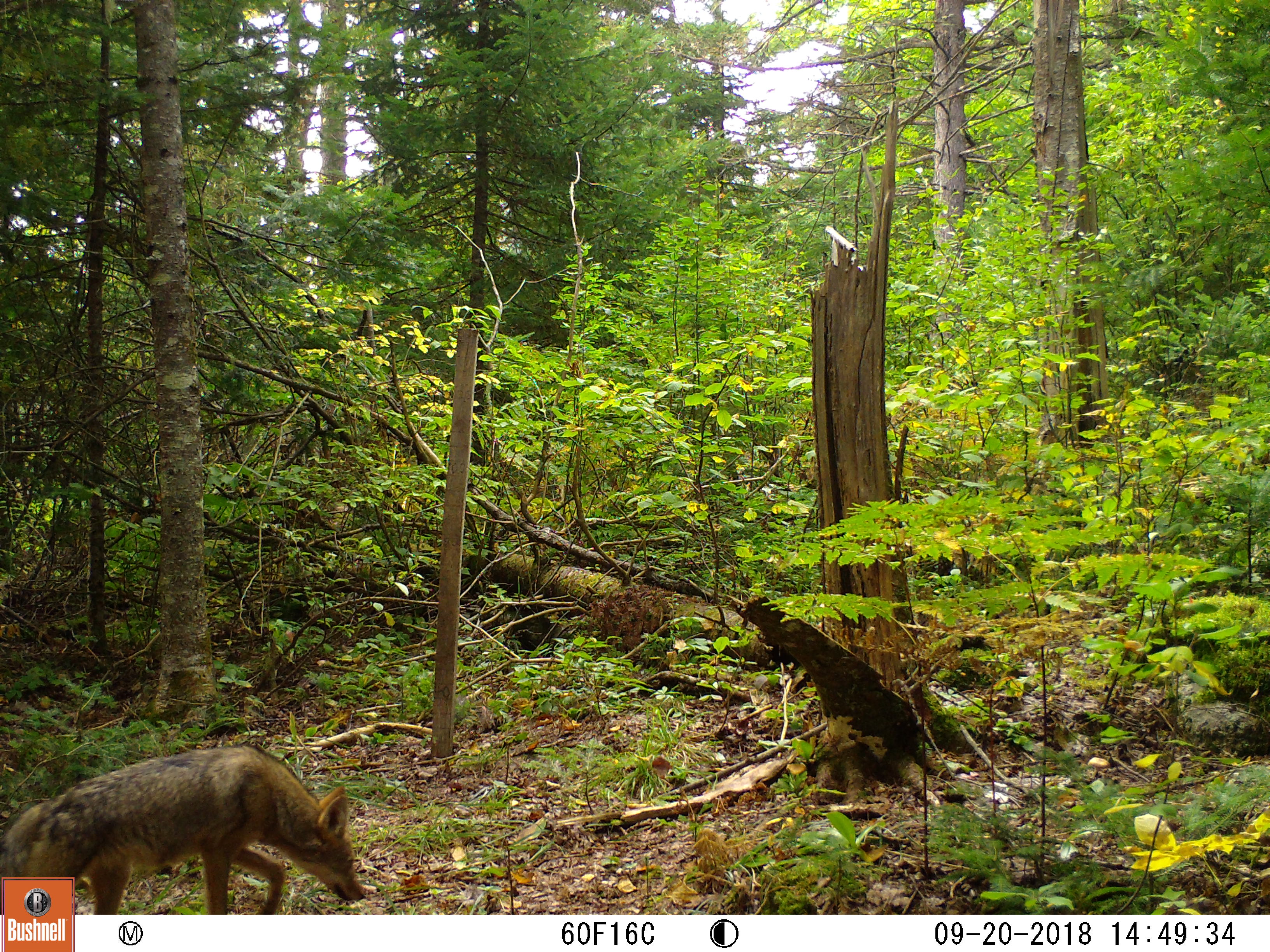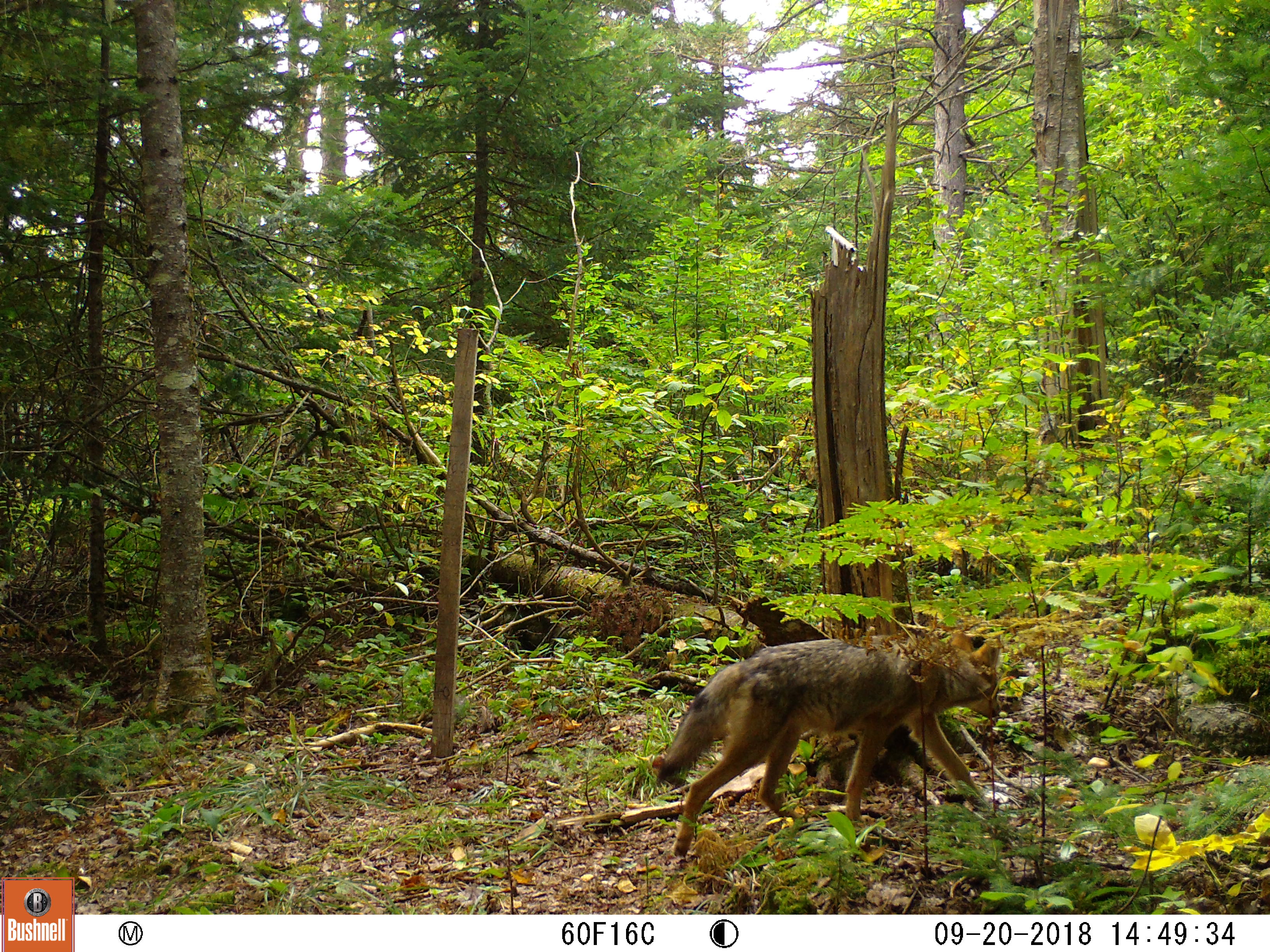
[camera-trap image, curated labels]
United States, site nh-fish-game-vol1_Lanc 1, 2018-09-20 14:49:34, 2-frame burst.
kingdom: Animalia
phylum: Chordata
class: Mammalia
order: Carnivora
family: Canidae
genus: Canis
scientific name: Canis latrans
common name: coyote